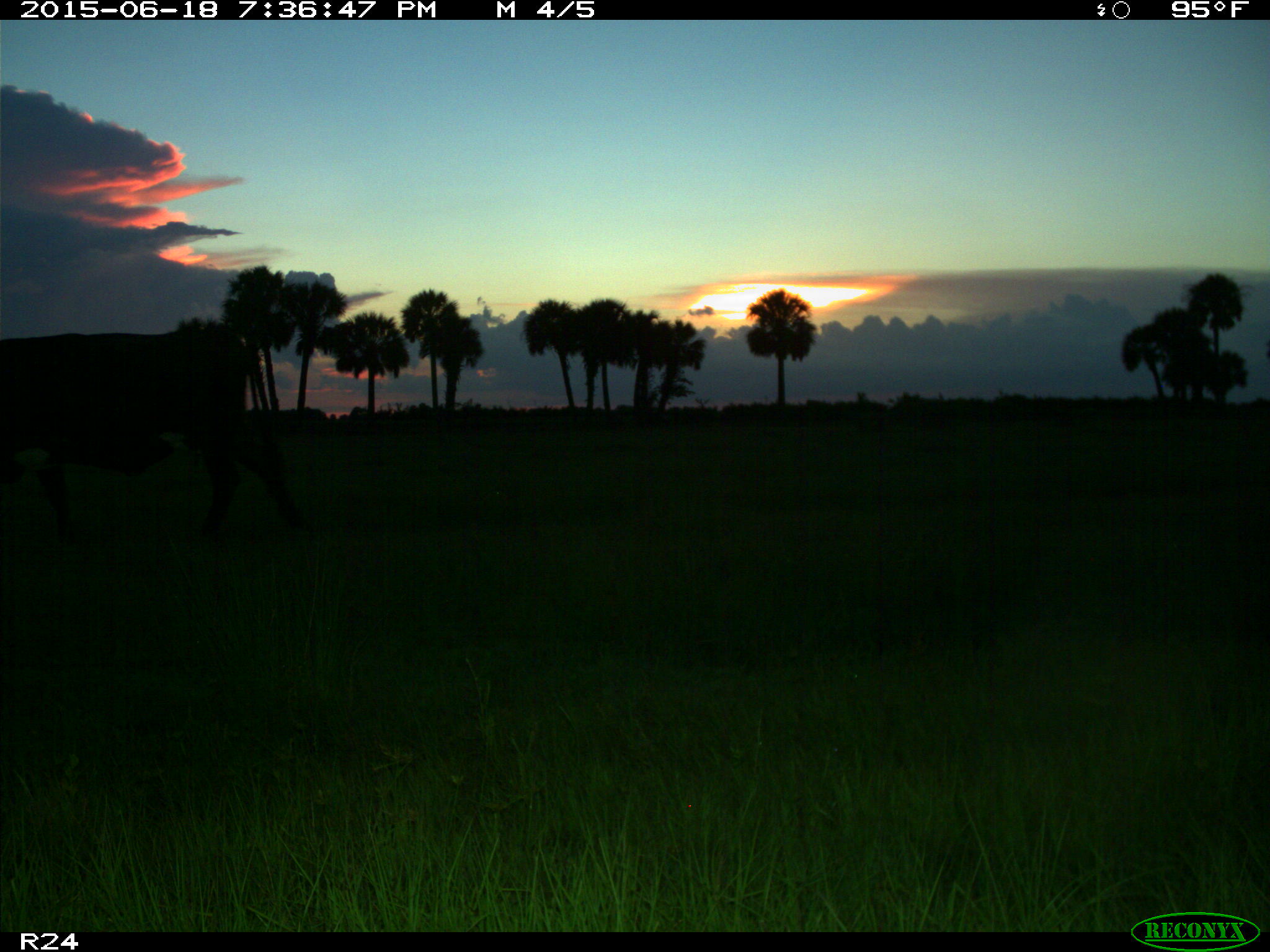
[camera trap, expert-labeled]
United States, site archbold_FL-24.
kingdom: Animalia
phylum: Chordata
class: Mammalia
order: Artiodactyla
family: Bovidae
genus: Bos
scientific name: Bos taurus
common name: domestic cow